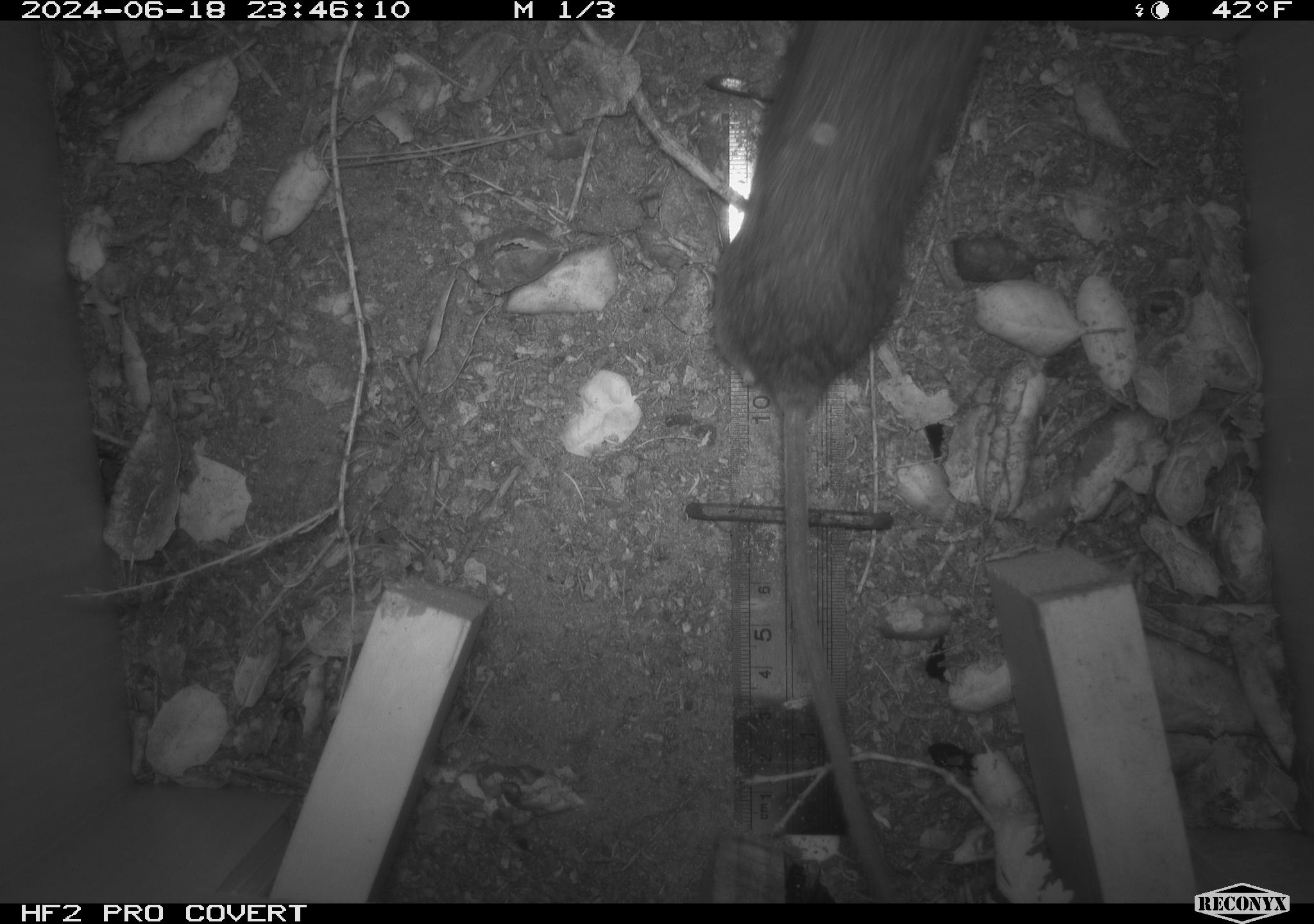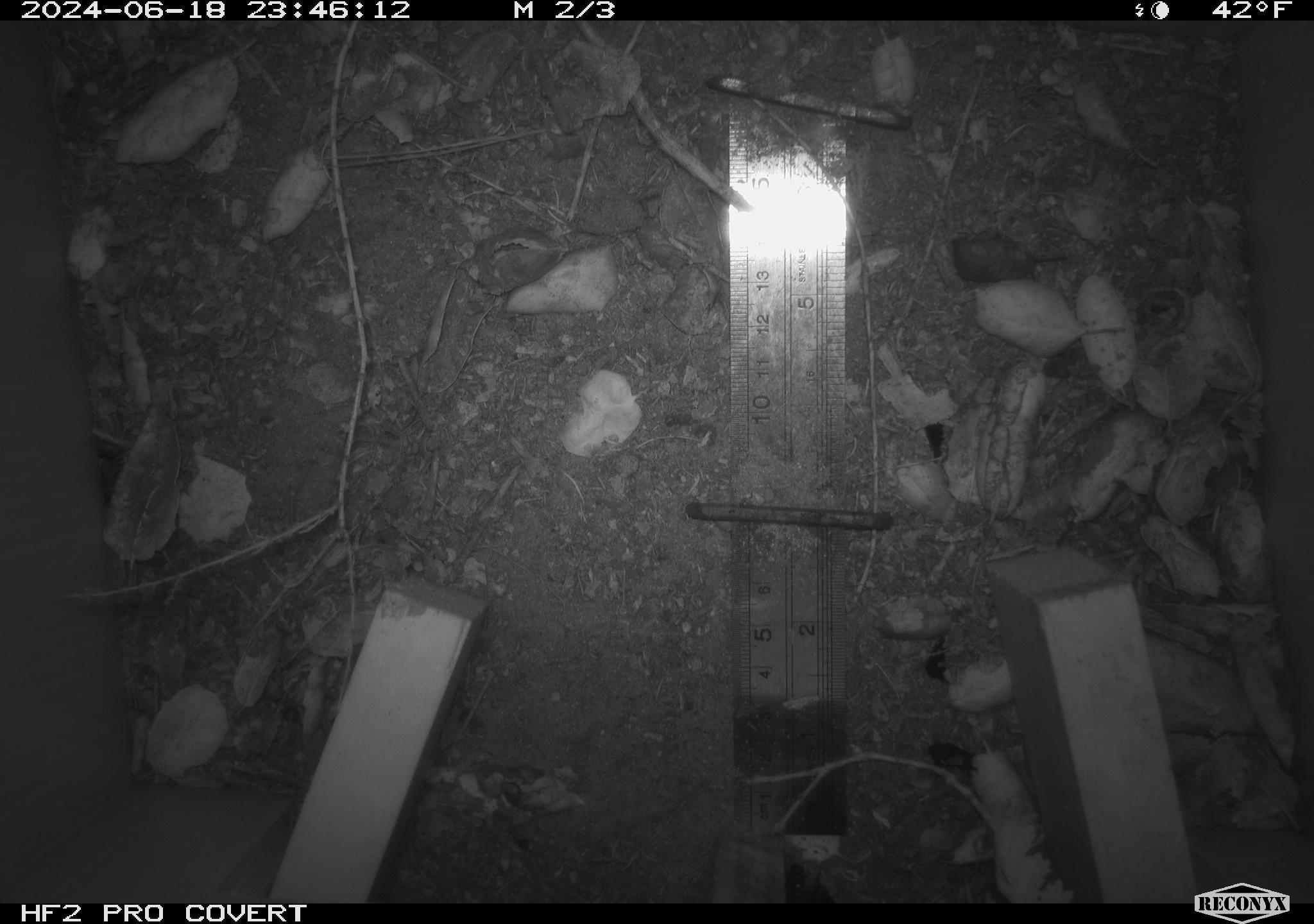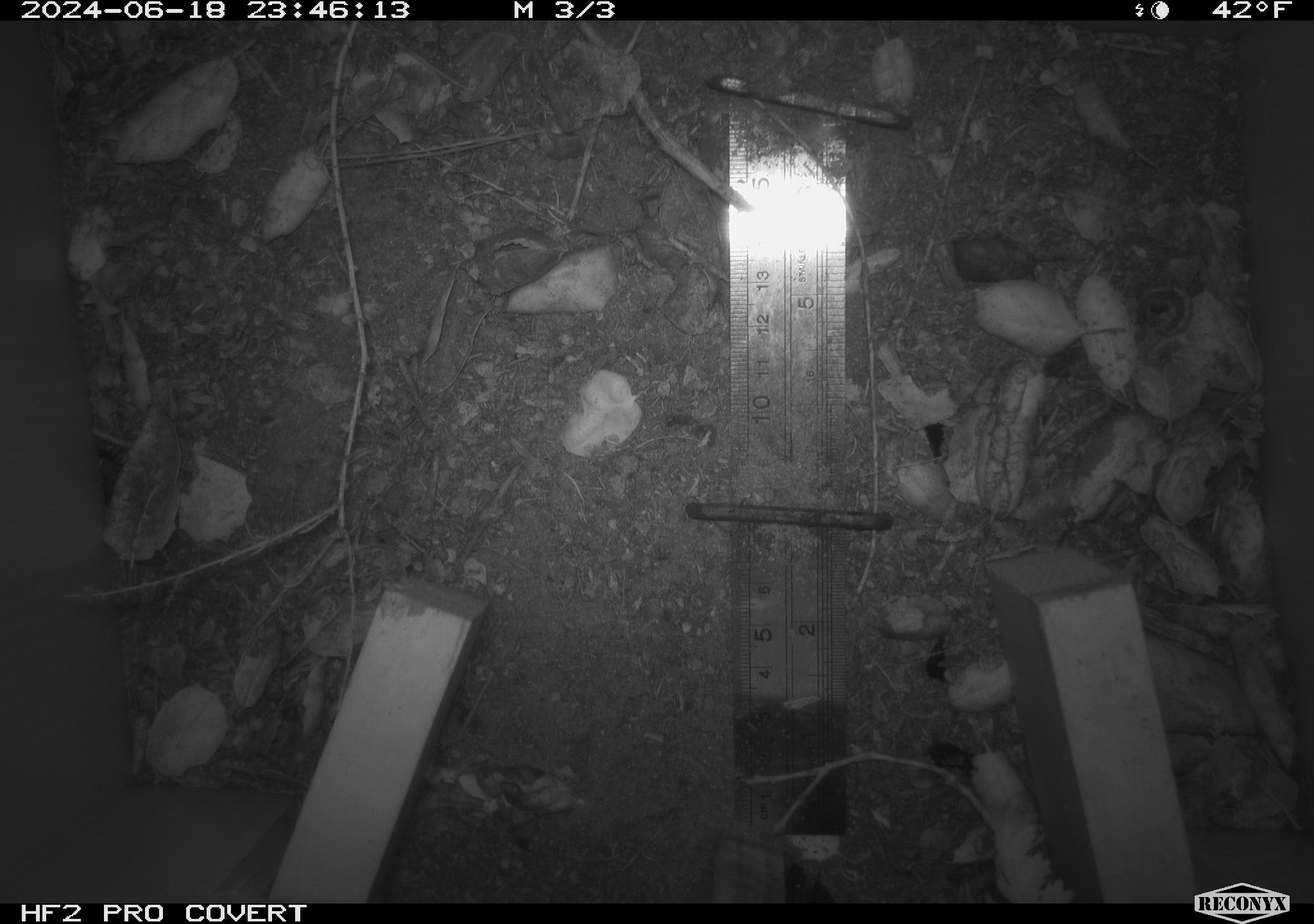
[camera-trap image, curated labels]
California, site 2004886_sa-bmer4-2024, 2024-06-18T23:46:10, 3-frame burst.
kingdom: Animalia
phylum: Chordata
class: Mammalia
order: Rodentia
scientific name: Rodentia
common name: woodrat or rat or mouse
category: woodrat or rat or mouse species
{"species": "woodrat or rat or mouse species (woodrat or rat or mouse) (Rodentia)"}